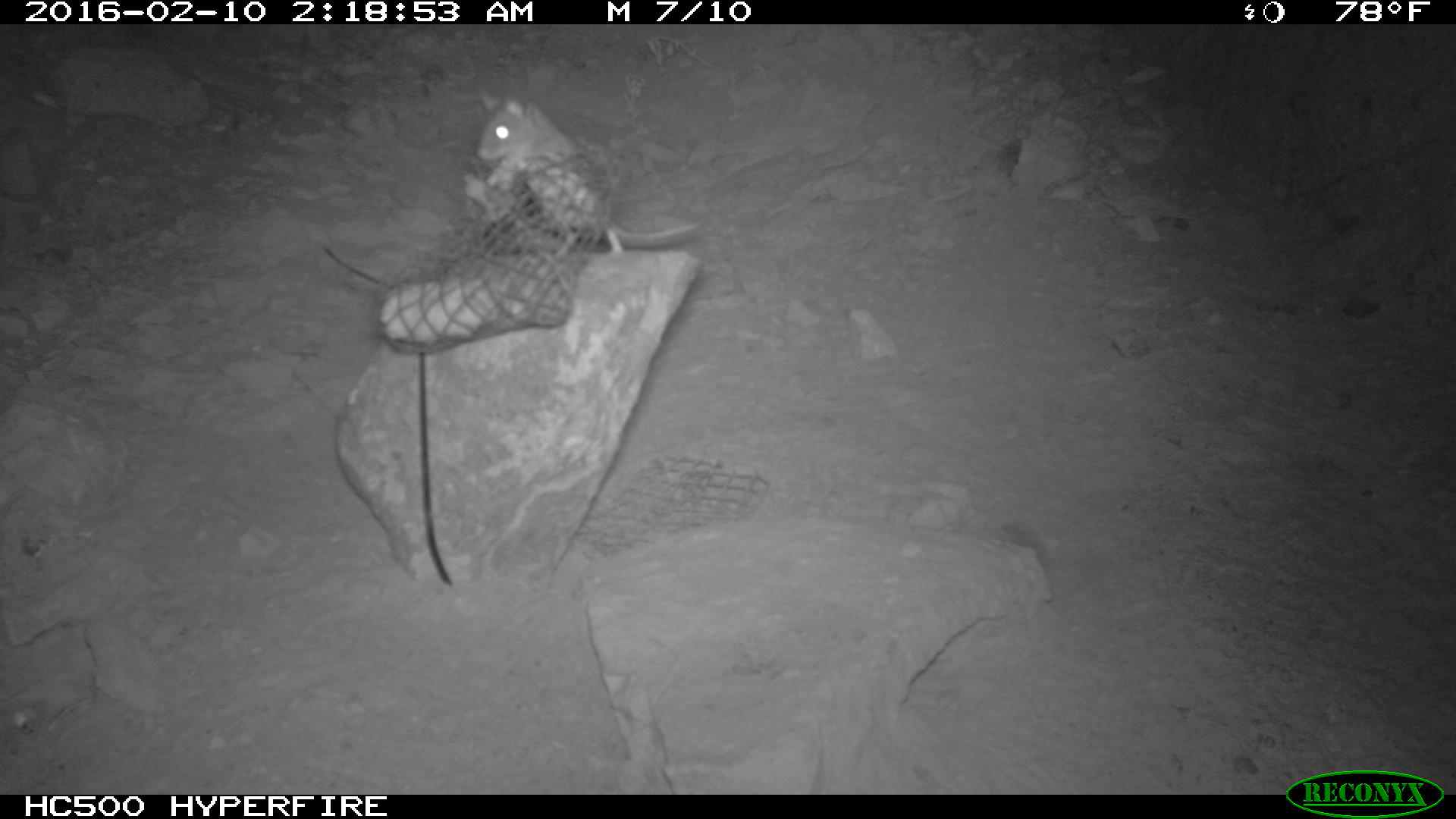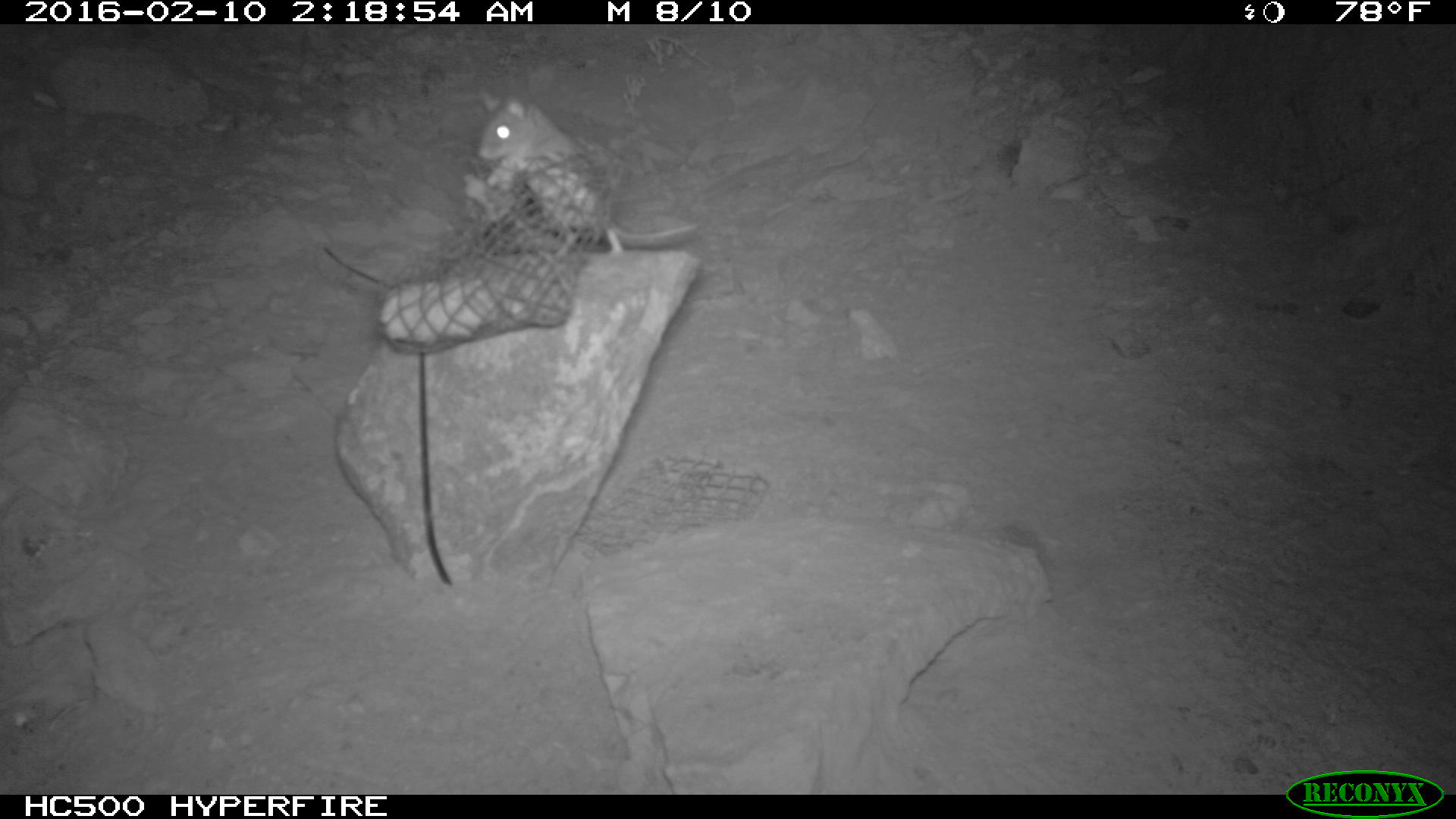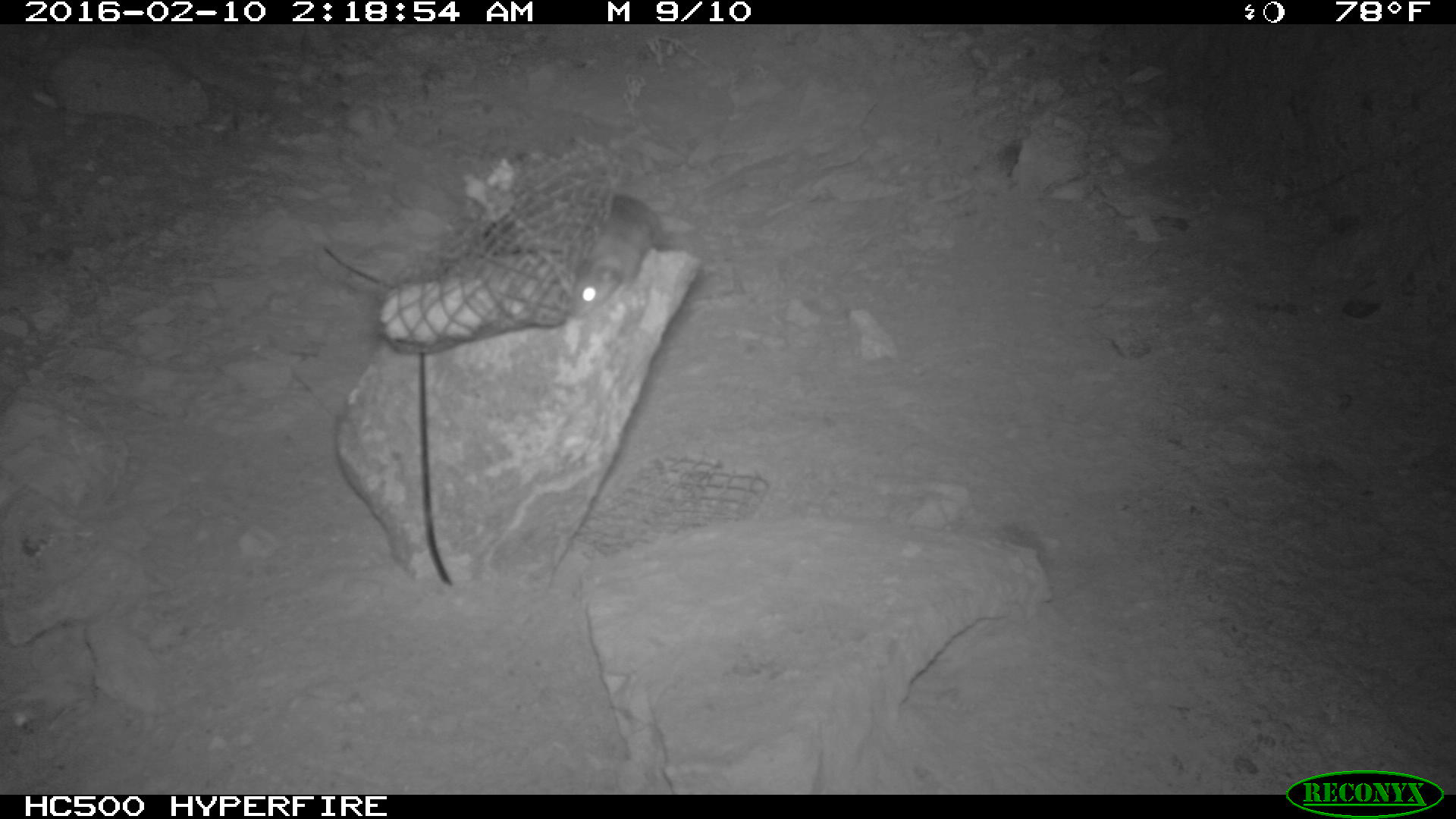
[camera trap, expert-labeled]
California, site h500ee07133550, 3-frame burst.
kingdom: Animalia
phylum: Chordata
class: Mammalia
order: Rodentia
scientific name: Rodentia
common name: rodent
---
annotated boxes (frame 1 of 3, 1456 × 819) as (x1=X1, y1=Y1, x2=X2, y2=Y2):
rodent: (x1=473, y1=86, x2=700, y2=254)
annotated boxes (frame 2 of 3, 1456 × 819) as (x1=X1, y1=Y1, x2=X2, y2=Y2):
rodent: (x1=471, y1=87, x2=700, y2=261)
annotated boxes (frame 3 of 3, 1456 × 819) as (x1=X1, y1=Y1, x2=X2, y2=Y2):
rodent: (x1=570, y1=195, x2=666, y2=315)